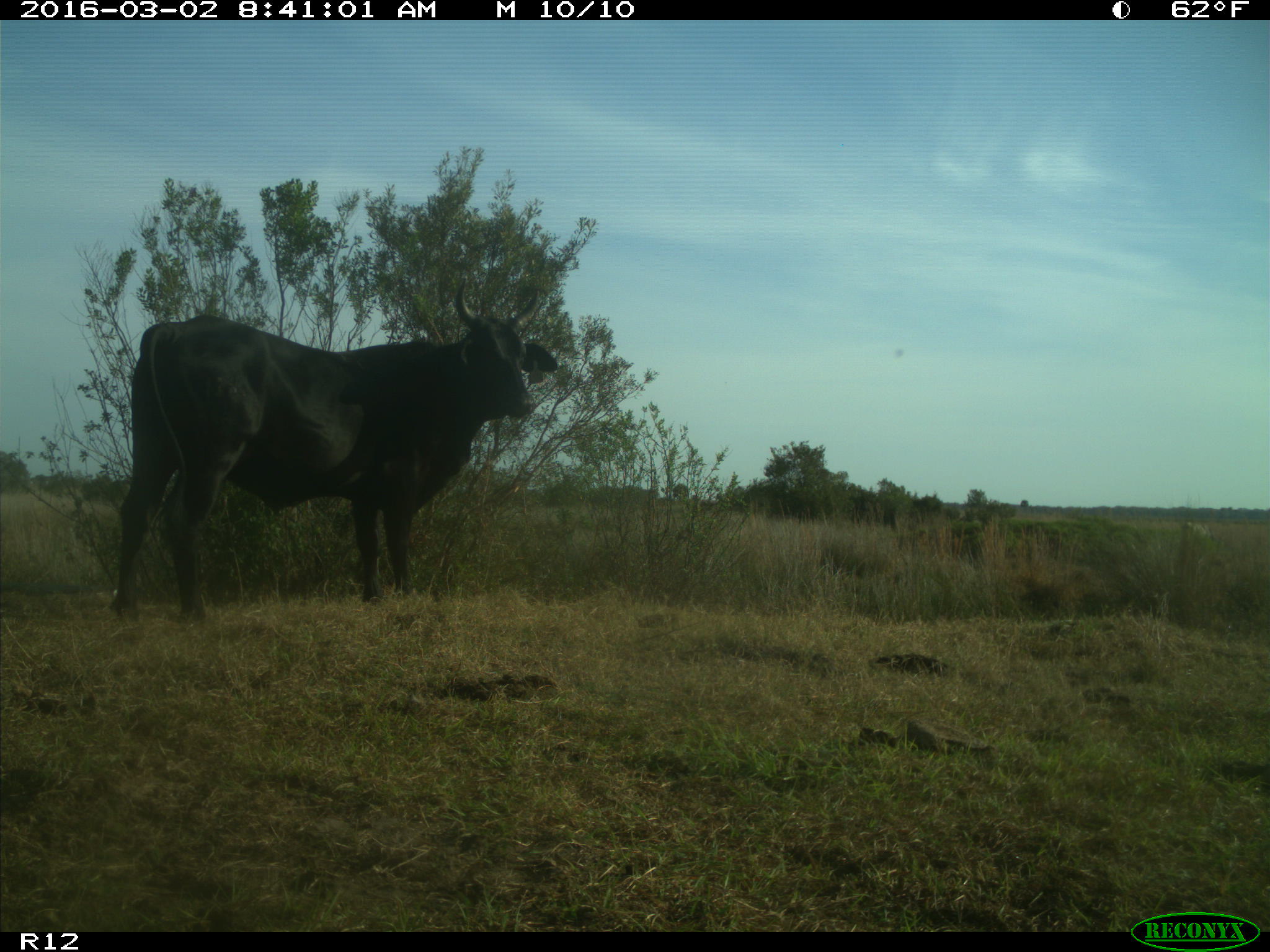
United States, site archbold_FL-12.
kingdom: Animalia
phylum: Chordata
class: Mammalia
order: Artiodactyla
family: Bovidae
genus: Bos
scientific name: Bos taurus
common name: domestic cow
Bos taurus (domestic cow).